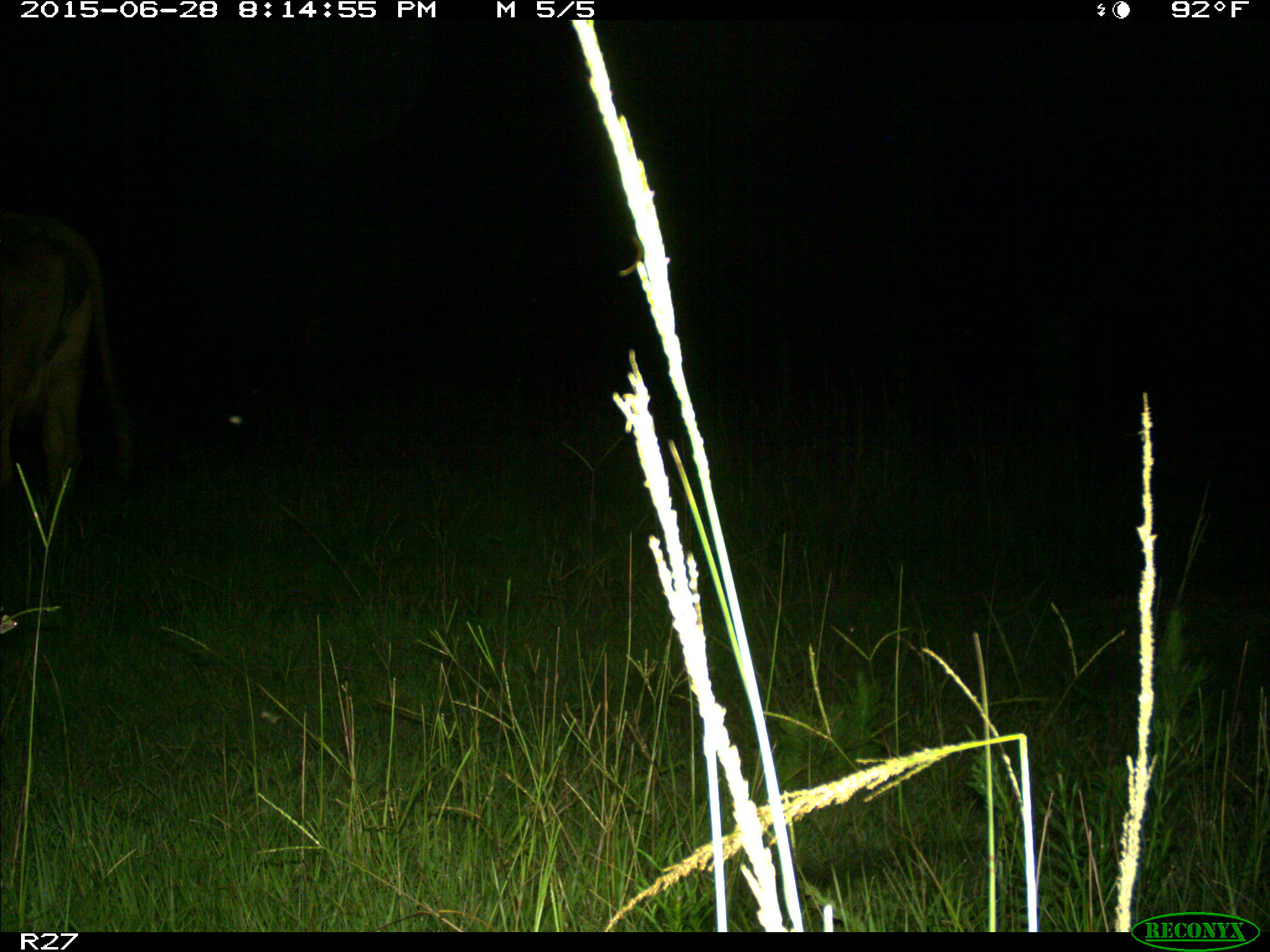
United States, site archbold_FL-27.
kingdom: Animalia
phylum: Chordata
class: Mammalia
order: Artiodactyla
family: Bovidae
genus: Bos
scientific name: Bos taurus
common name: domestic cow